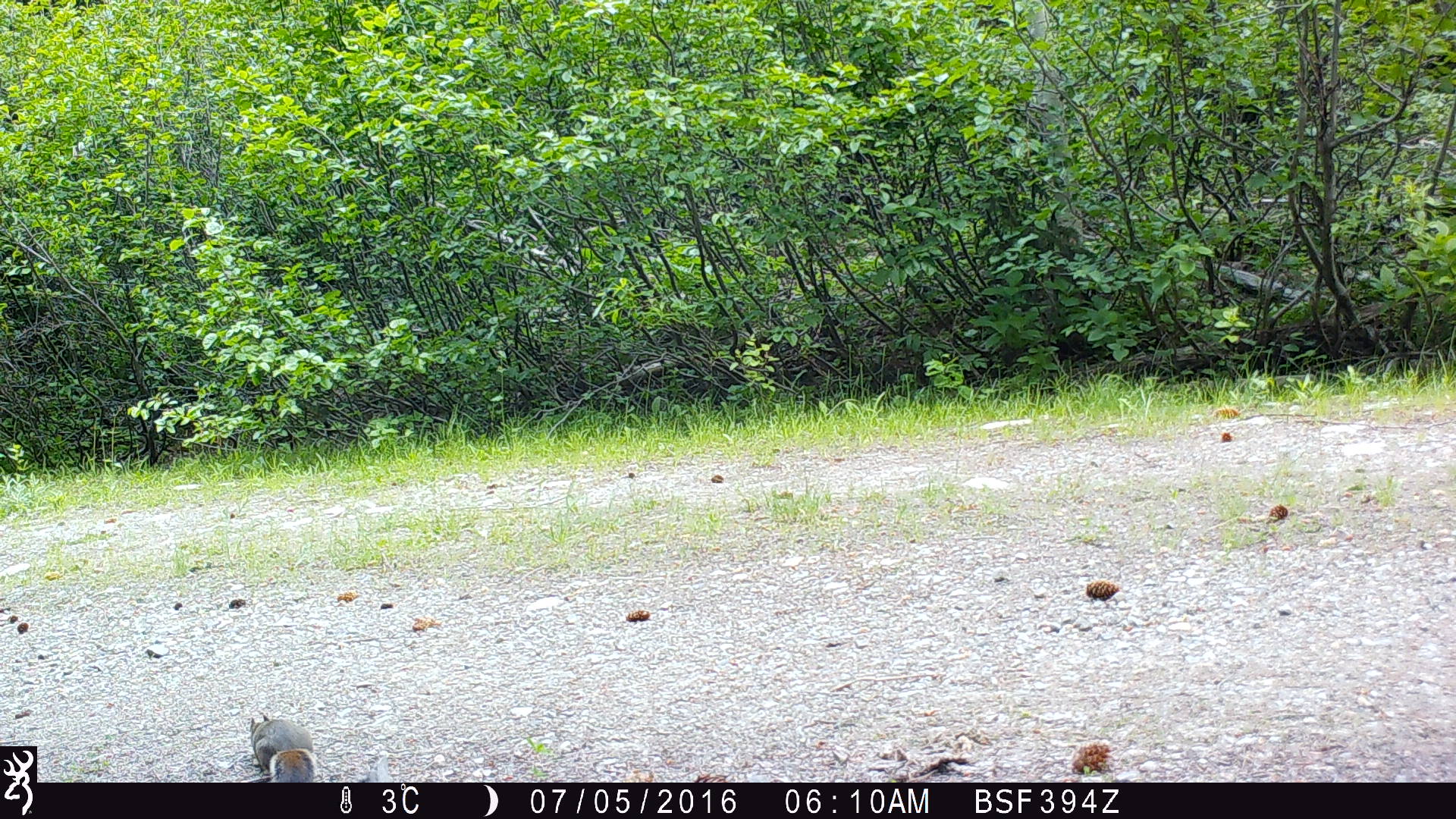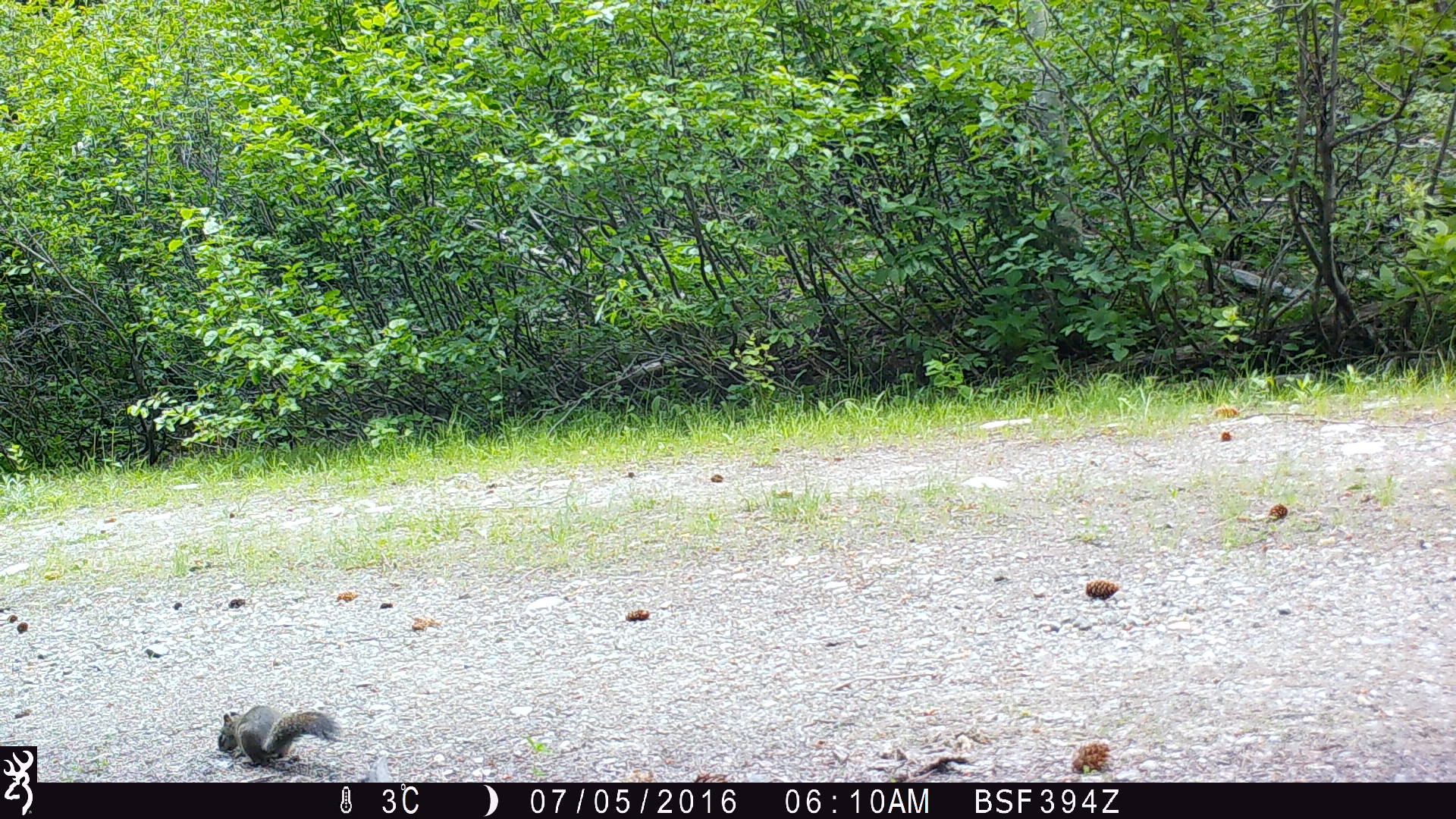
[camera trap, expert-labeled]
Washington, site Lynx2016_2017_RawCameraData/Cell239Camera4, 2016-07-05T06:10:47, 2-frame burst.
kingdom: Animalia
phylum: Chordata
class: Mammalia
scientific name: Mammalia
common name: small mammal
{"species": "small mammal (Mammalia)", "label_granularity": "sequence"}